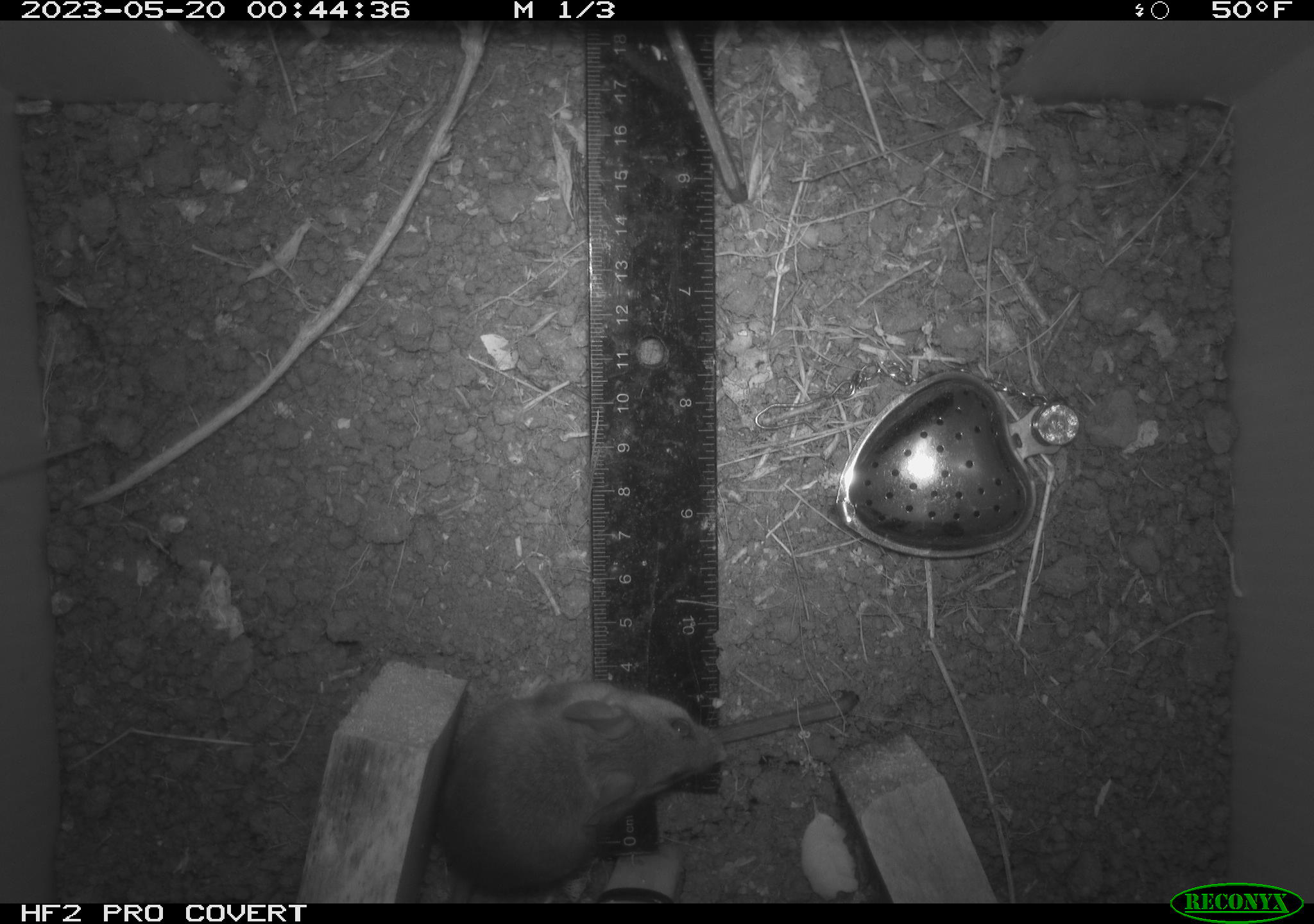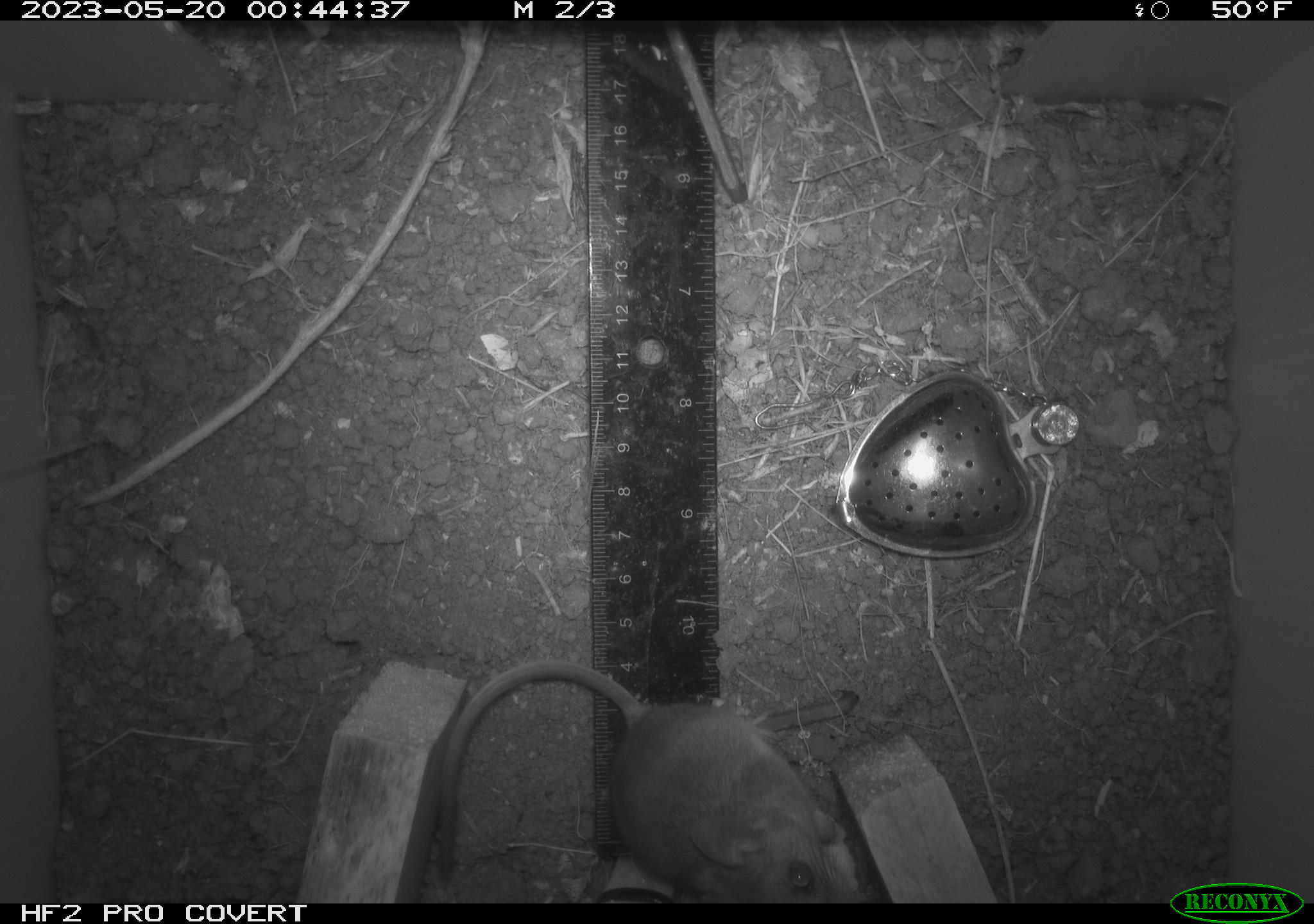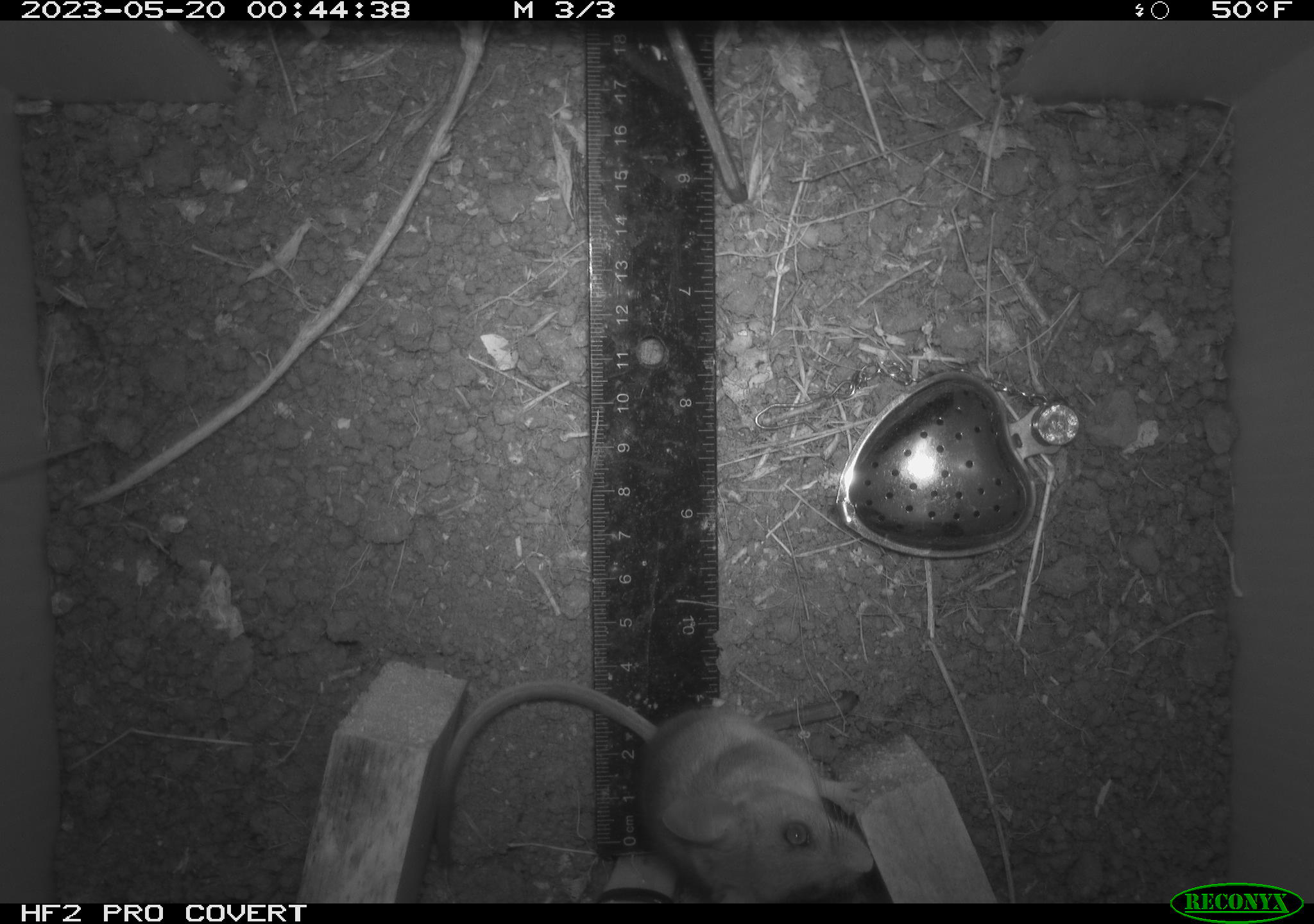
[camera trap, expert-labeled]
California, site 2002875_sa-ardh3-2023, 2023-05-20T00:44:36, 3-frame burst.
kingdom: Animalia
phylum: Chordata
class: Mammalia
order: Rodentia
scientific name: Rodentia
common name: mouse species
Mouse species (Rodentia).